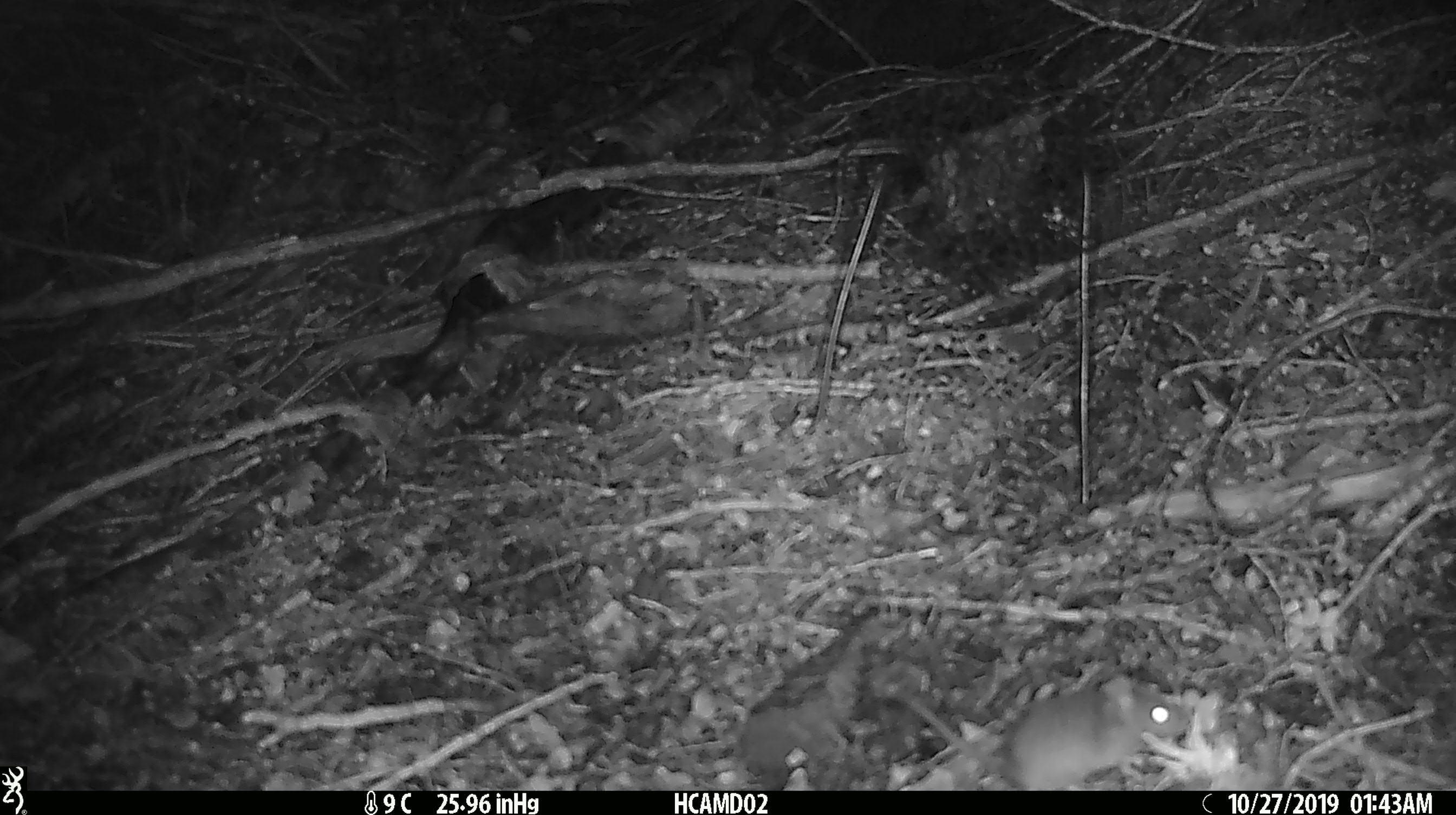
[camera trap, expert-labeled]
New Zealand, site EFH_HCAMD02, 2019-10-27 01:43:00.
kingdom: Animalia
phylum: Chordata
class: Mammalia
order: Rodentia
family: Muridae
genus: Mus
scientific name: Mus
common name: mouse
Mouse (Mus).